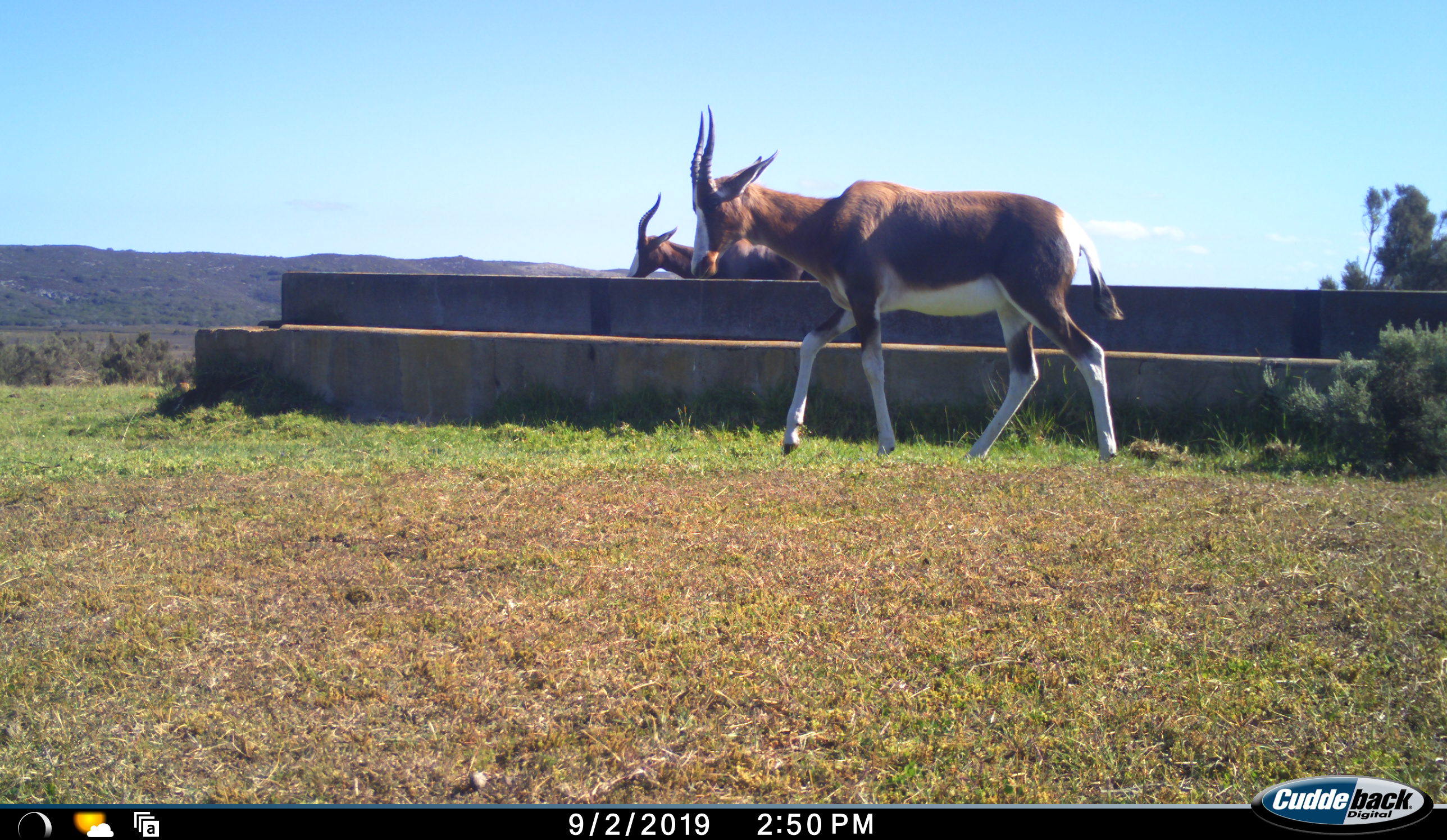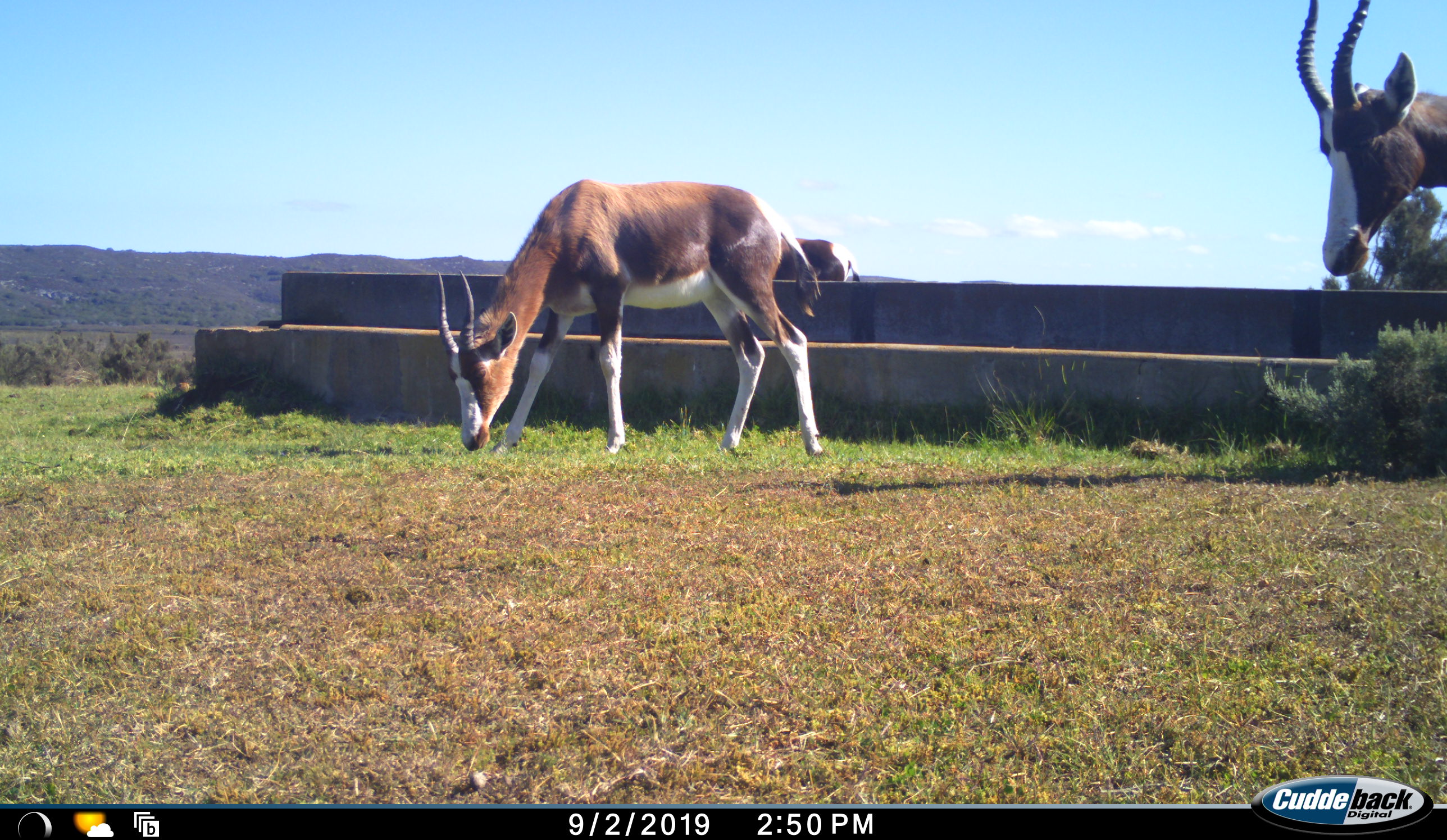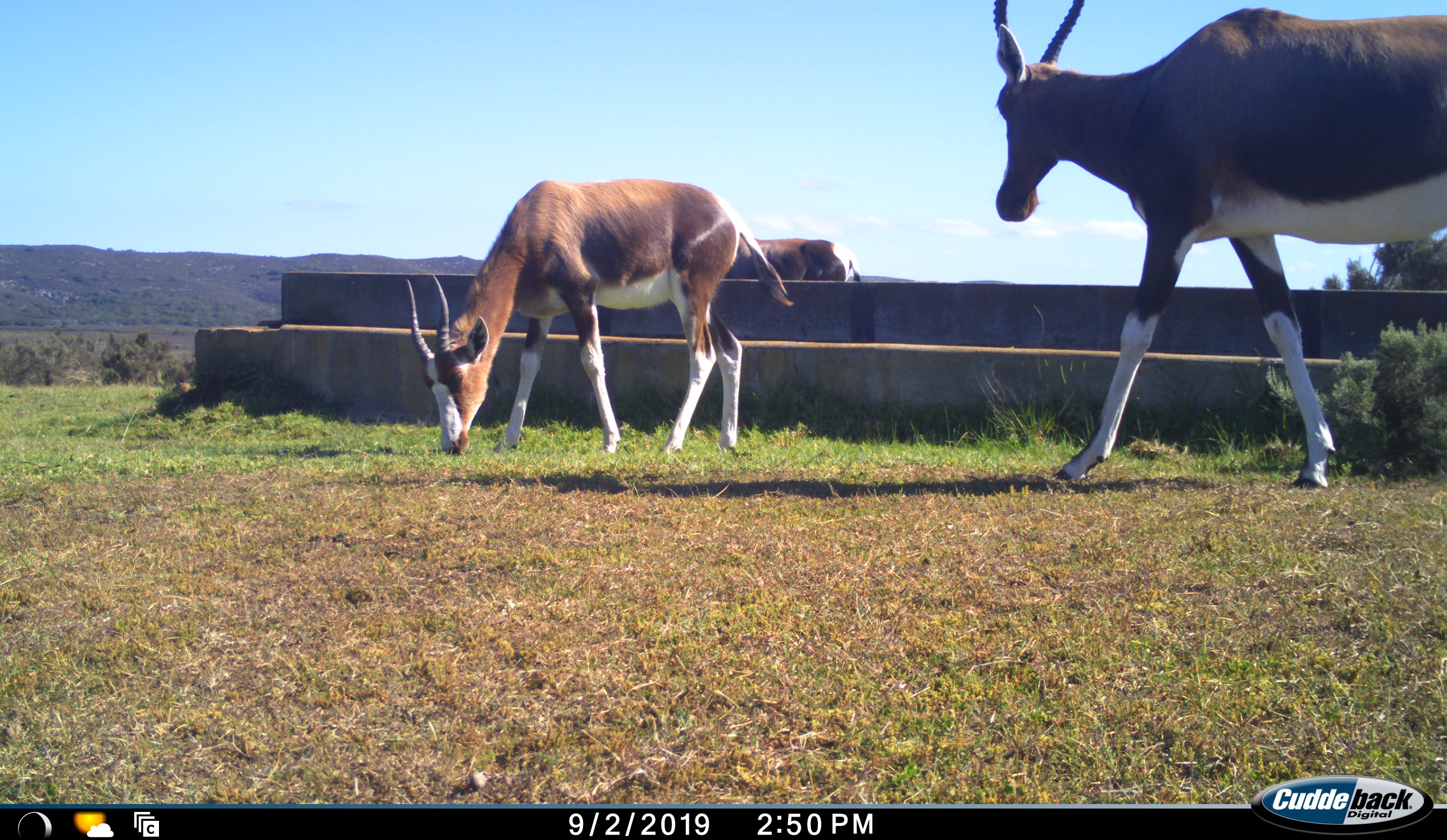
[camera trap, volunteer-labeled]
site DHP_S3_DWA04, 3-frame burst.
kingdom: Animalia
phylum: Chordata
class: Mammalia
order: Artiodactyla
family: Bovidae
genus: Damaliscus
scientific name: Damaliscus pygargus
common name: bontebok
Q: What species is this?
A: Bontebok (Damaliscus pygargus).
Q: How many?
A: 3.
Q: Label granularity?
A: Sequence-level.